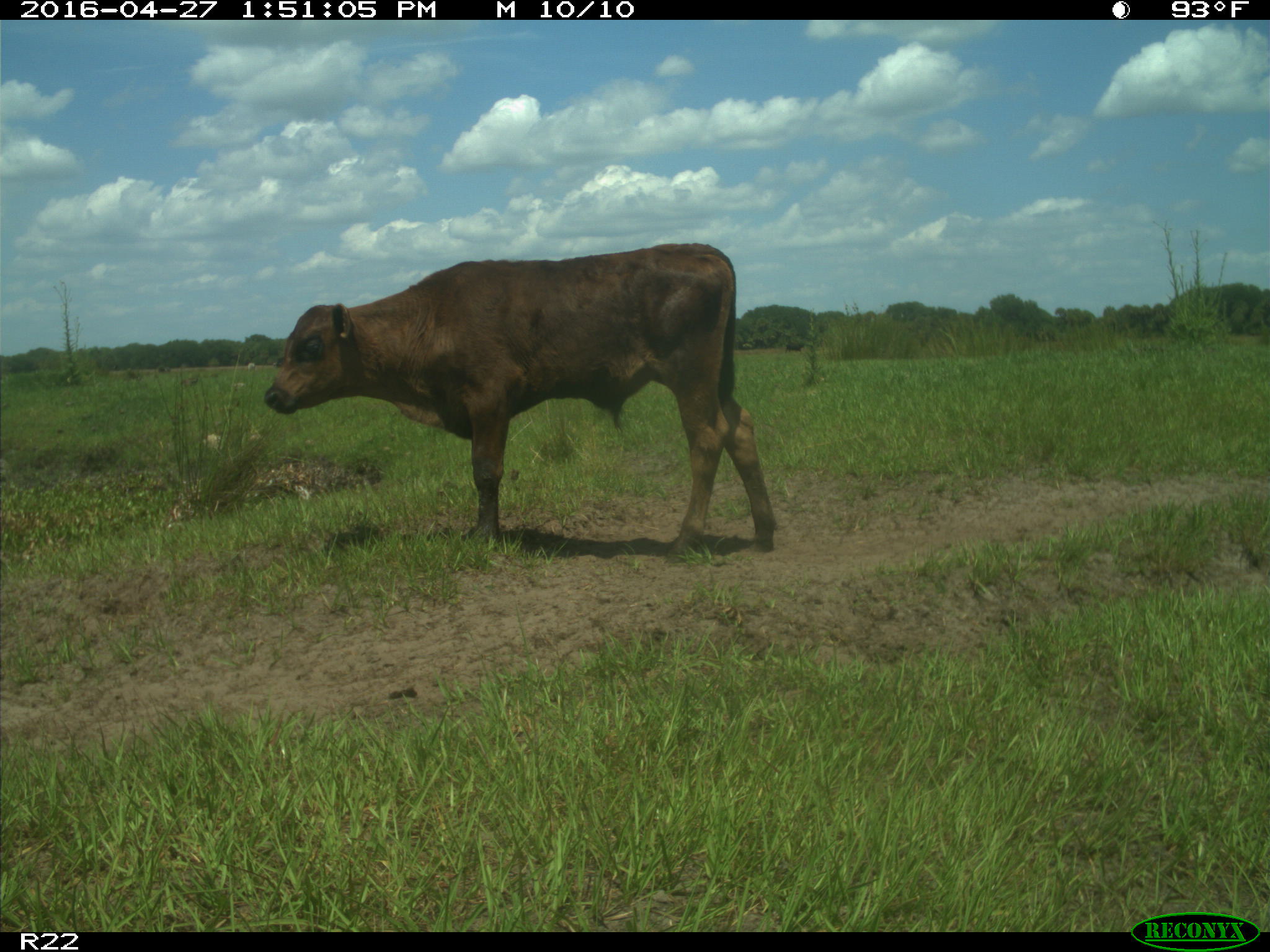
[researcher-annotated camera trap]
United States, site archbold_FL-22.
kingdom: Animalia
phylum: Chordata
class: Mammalia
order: Artiodactyla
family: Bovidae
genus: Bos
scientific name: Bos taurus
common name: domestic cow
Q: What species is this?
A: Bos taurus (domestic cow).